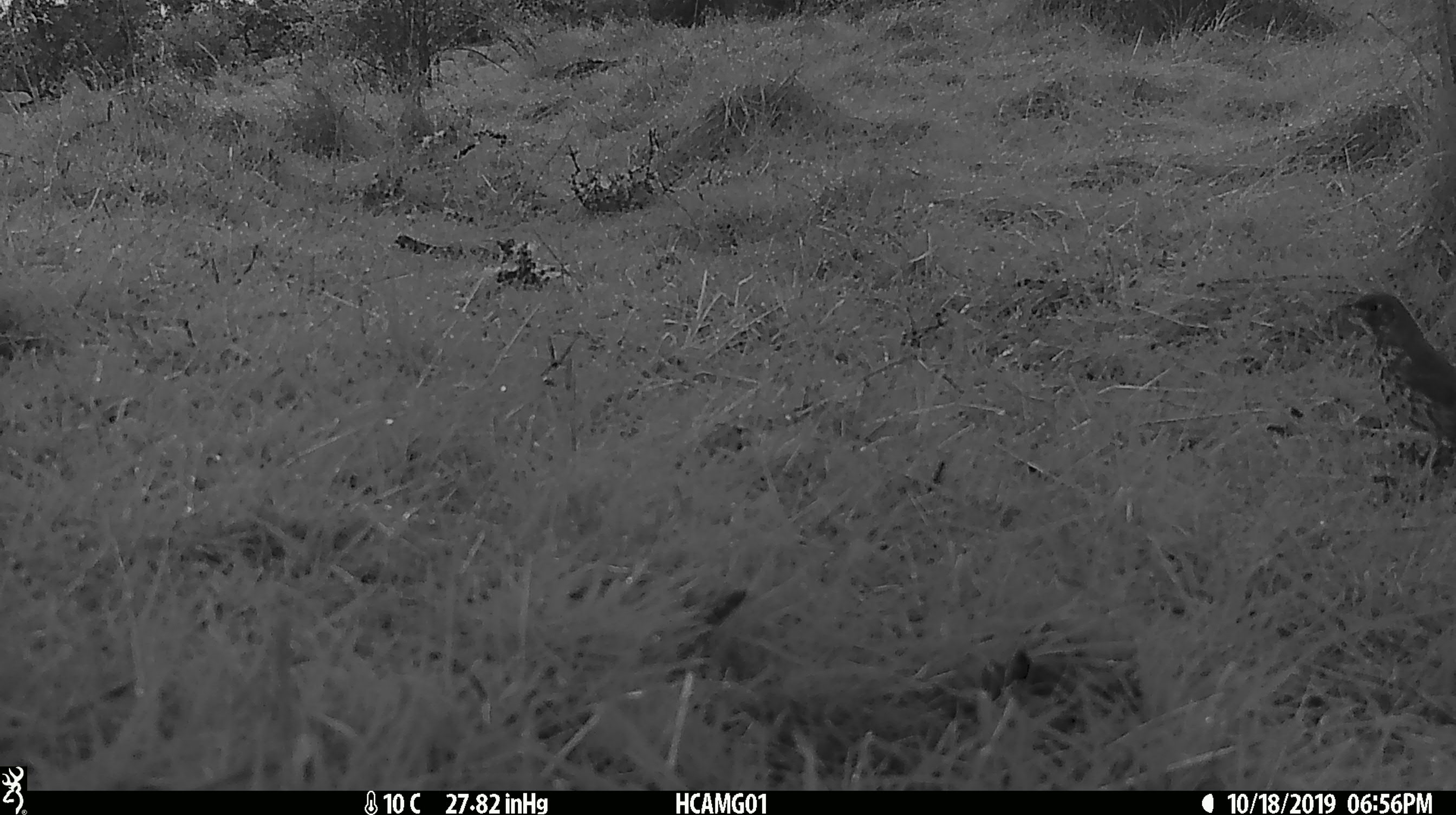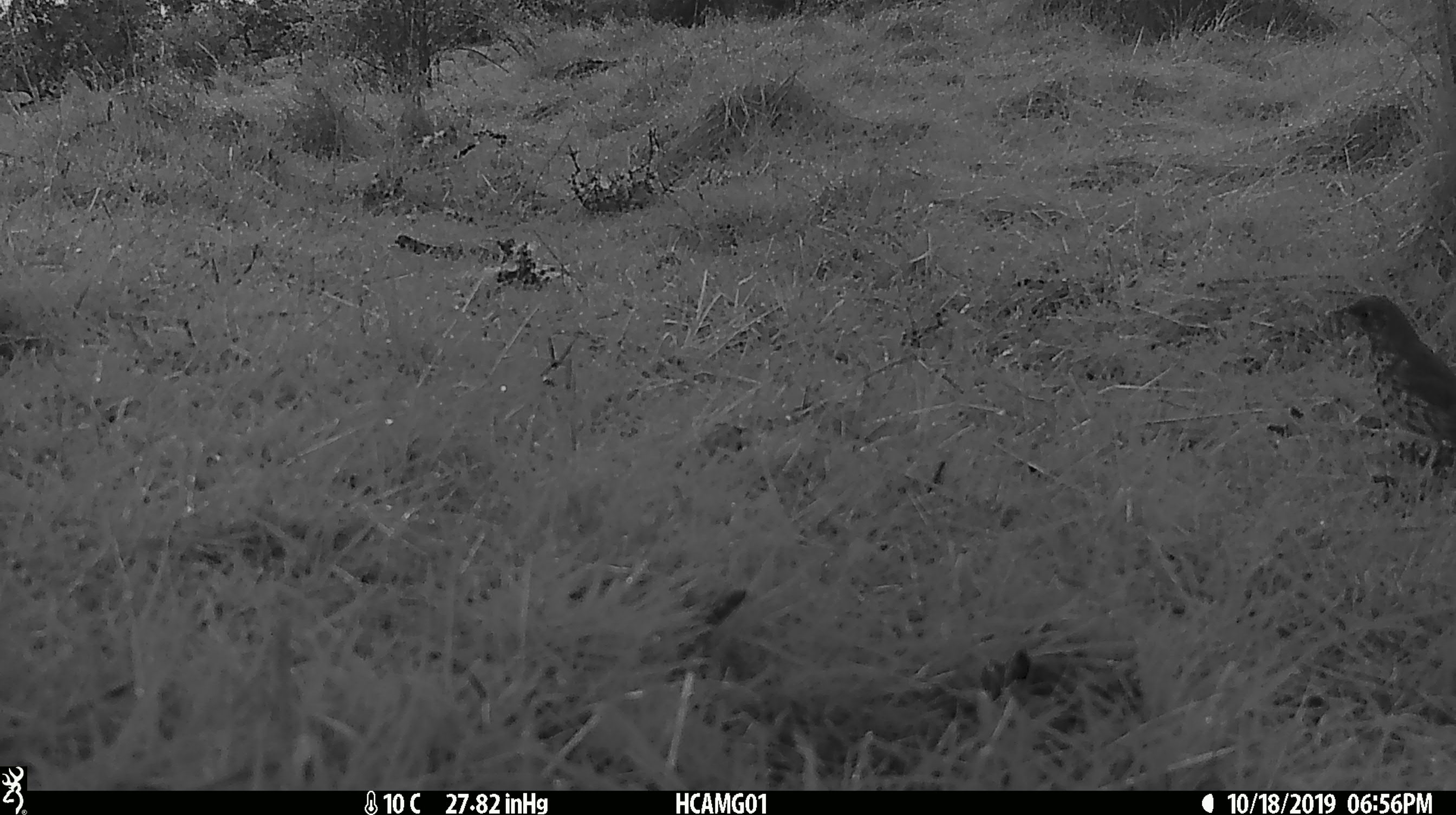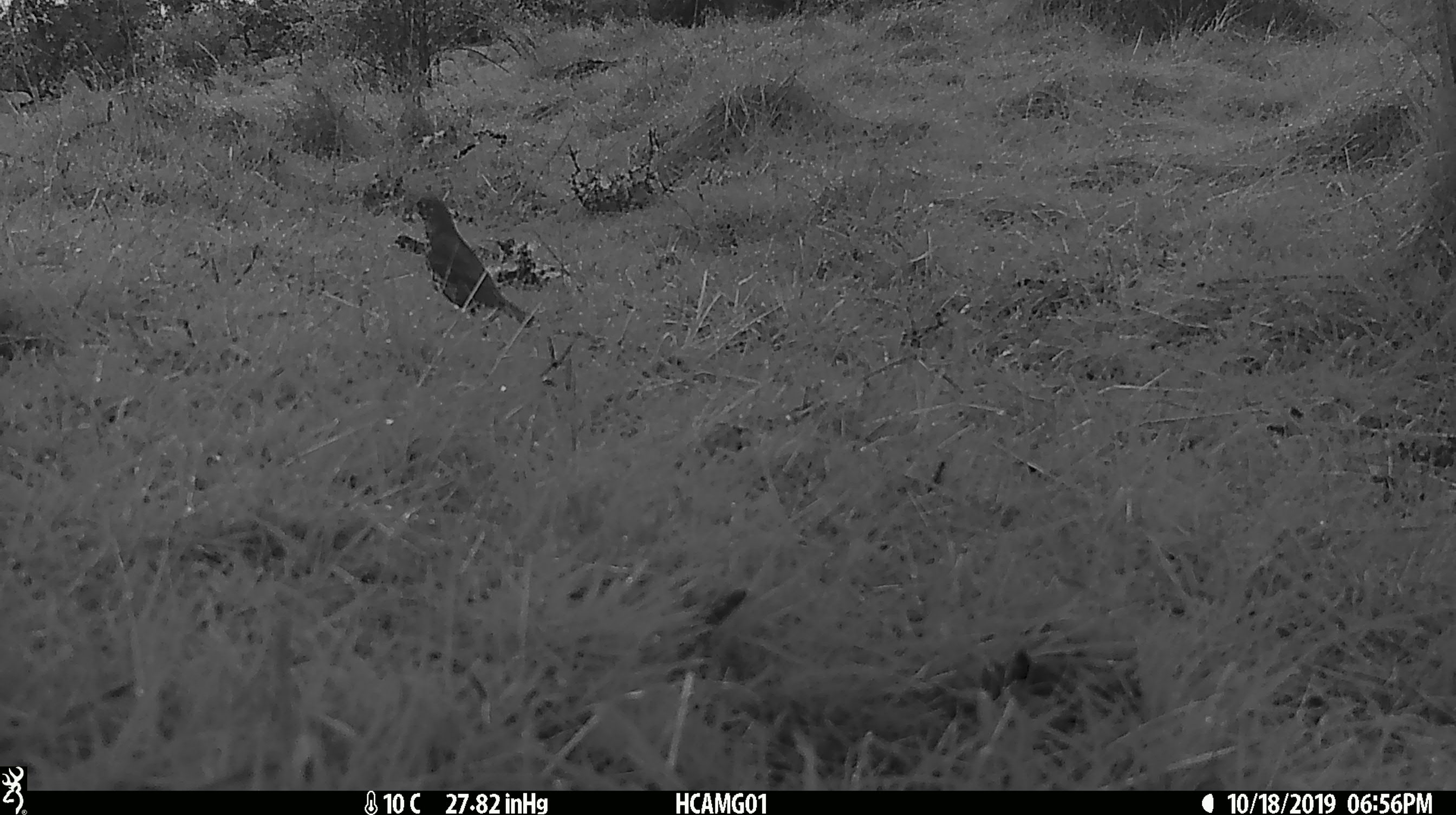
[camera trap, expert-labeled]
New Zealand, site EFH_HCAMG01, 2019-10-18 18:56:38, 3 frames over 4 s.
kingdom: Animalia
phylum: Chordata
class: Aves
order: Passeriformes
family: Turdidae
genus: Turdus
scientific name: Turdus philomelos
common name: song thrush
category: thrush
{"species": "thrush (song thrush) (Turdus philomelos)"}